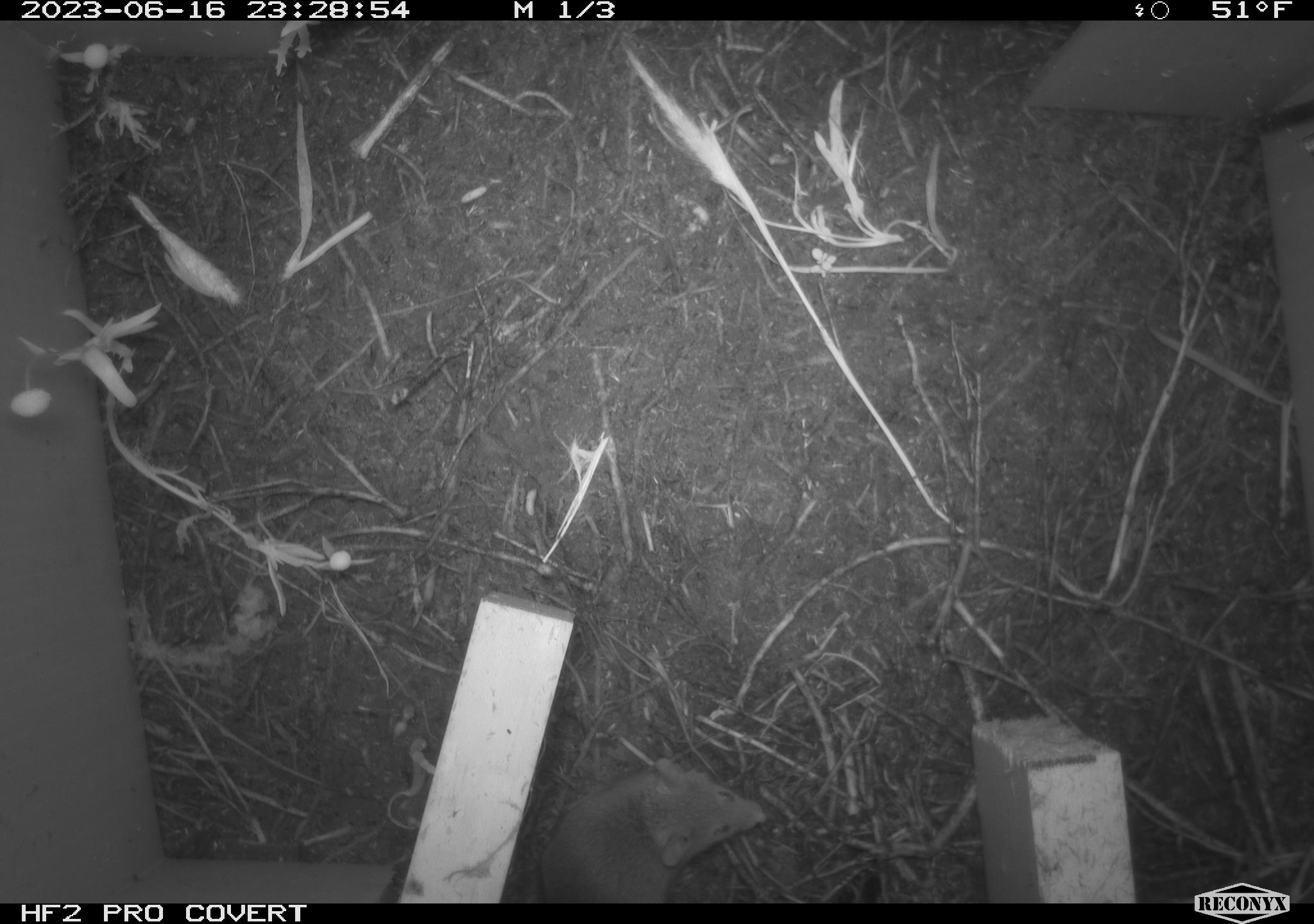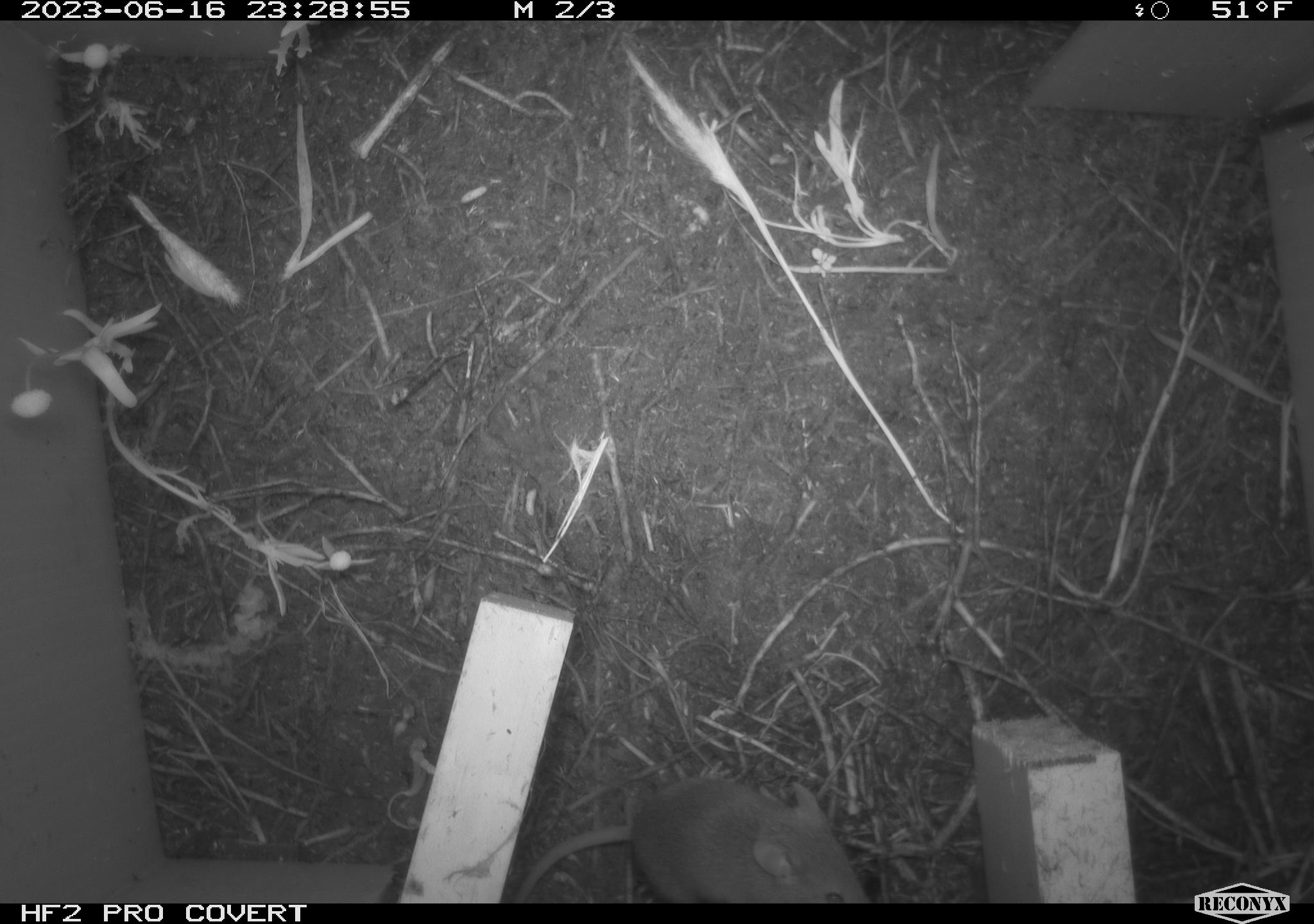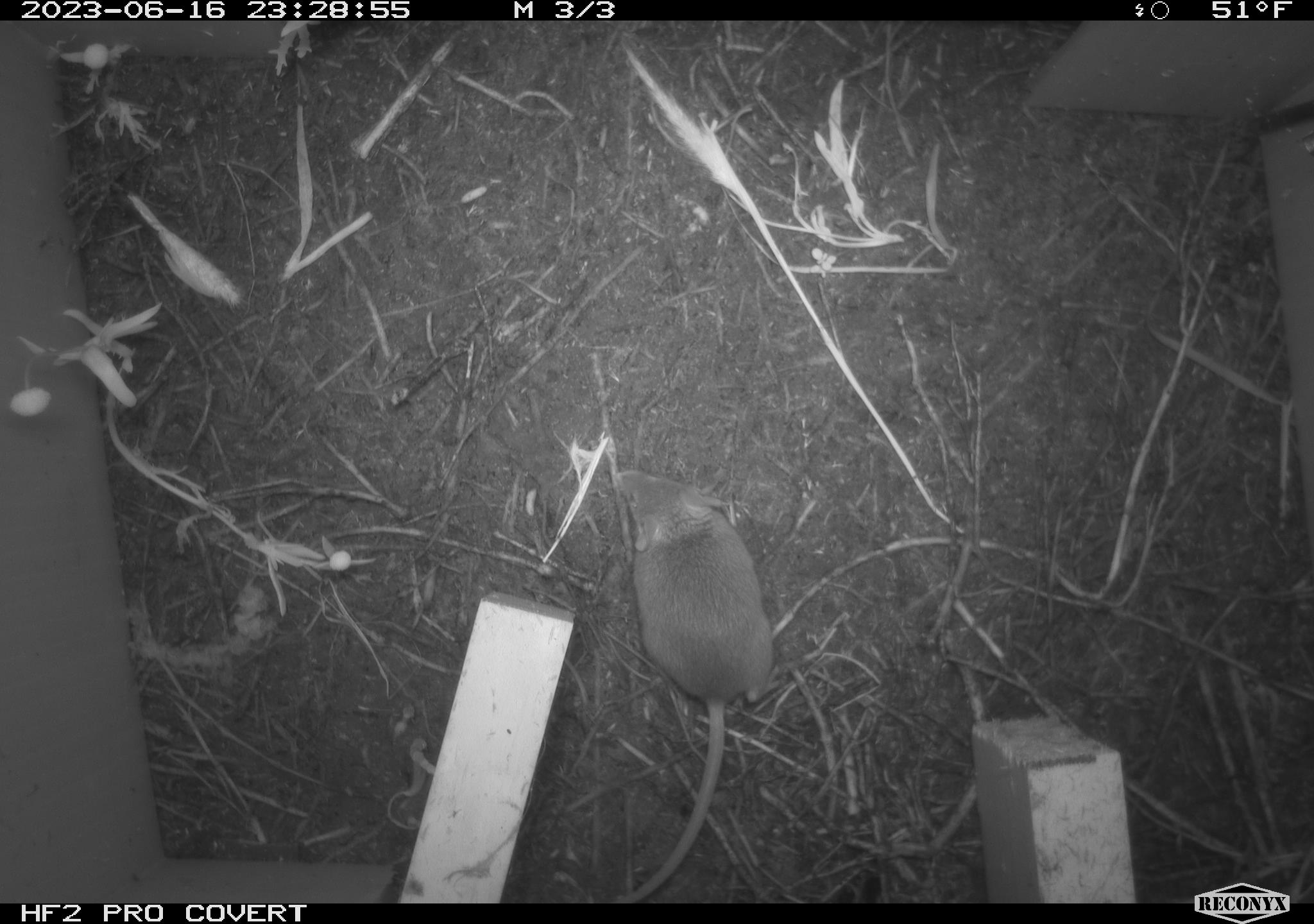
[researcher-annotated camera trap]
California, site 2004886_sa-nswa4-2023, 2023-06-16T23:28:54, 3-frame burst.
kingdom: Animalia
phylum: Chordata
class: Mammalia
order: Rodentia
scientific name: Rodentia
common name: mouse species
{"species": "mouse species (Rodentia)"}